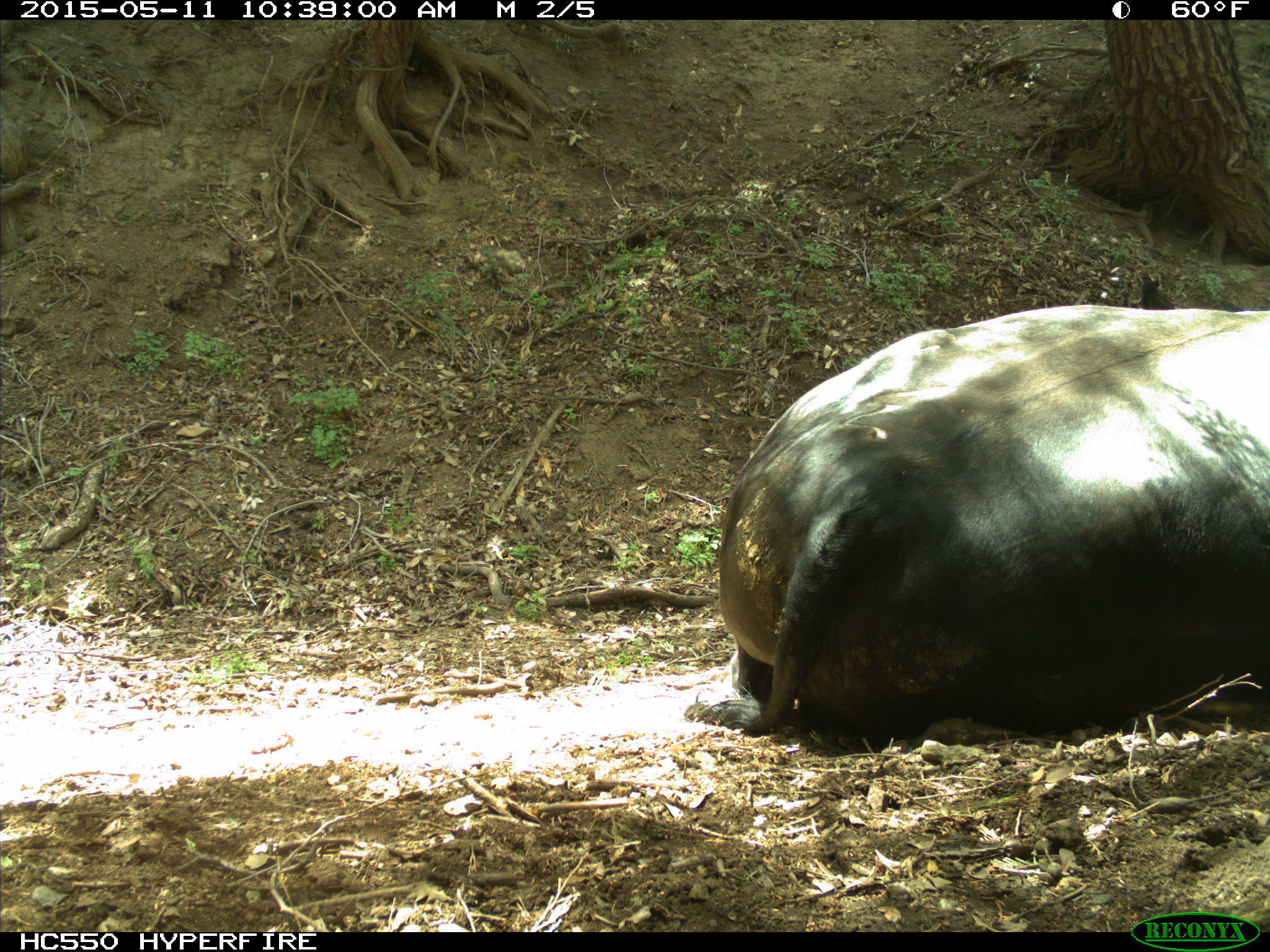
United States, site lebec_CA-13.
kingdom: Animalia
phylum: Chordata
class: Mammalia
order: Artiodactyla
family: Bovidae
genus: Bos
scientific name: Bos taurus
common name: domestic cow